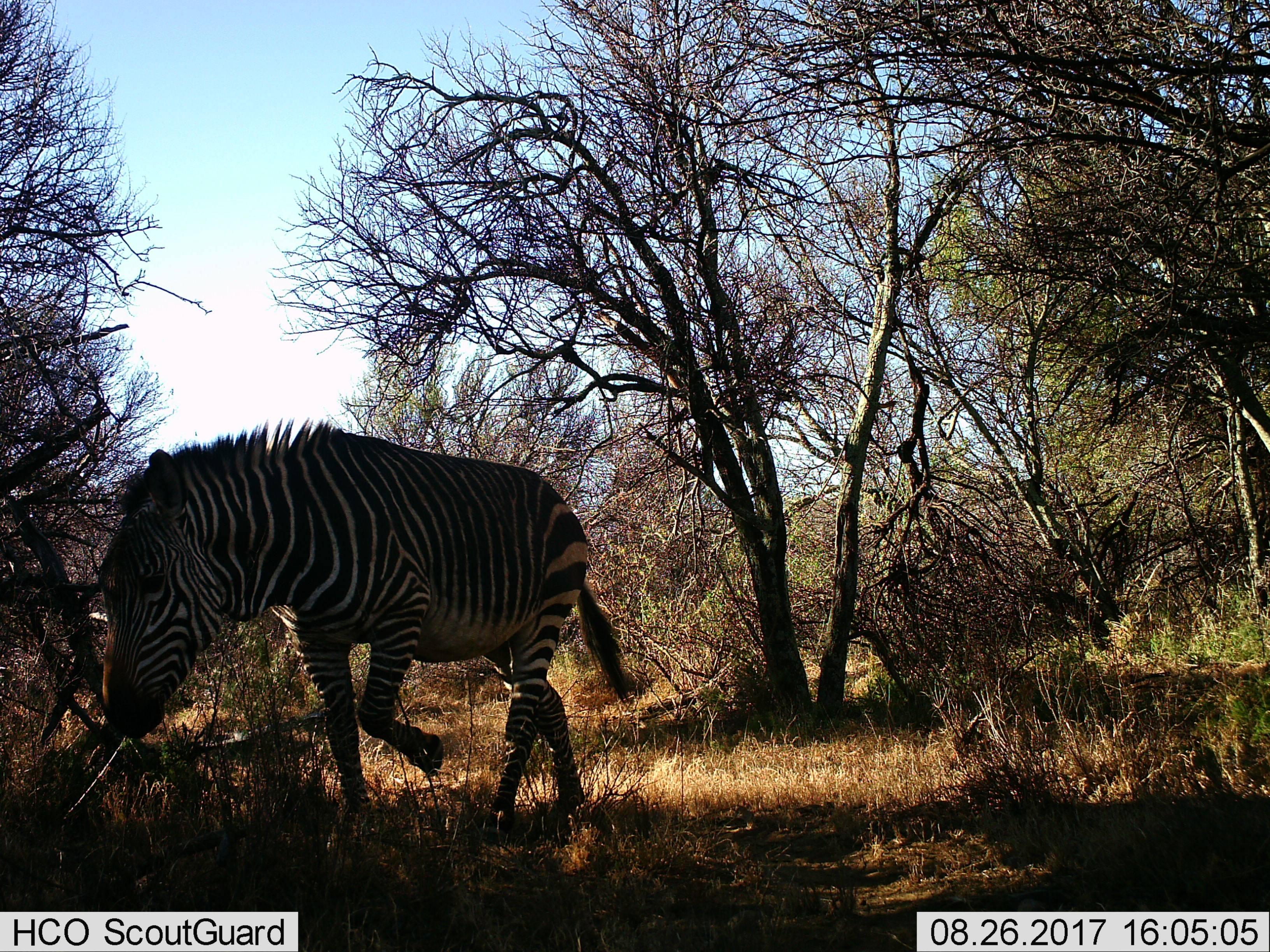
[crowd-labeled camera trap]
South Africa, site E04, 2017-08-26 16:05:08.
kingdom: Animalia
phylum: Chordata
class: Mammalia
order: Perissodactyla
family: Equidae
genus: Equus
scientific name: Equus zebra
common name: mountain zebra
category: zebramountain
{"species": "zebramountain (mountain zebra) (Equus zebra)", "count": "1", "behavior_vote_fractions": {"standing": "22%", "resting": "0%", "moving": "67%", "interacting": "0%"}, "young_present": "0%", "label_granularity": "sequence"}